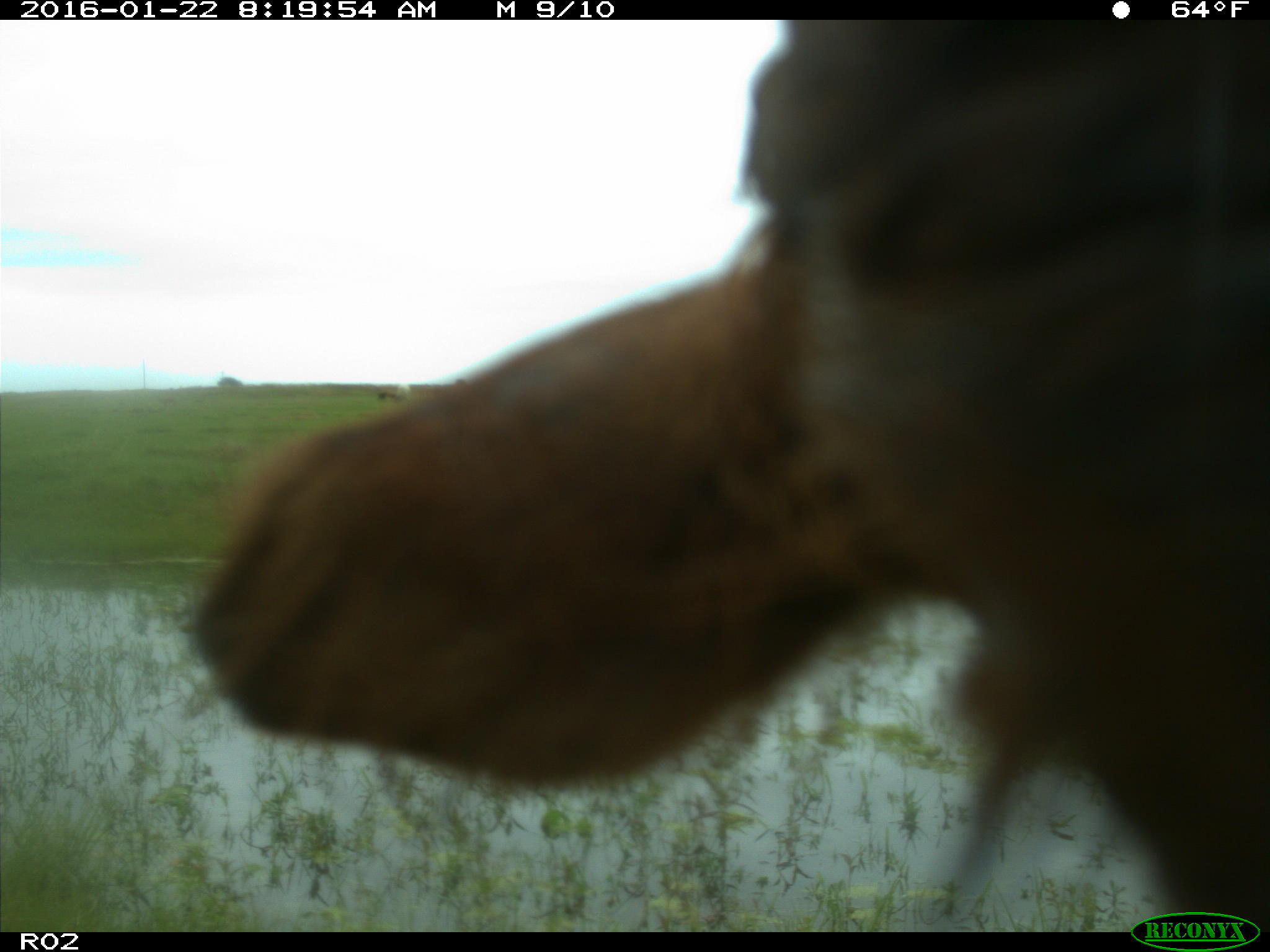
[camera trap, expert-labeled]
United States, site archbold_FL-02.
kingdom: Animalia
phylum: Chordata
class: Mammalia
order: Artiodactyla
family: Bovidae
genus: Bos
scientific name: Bos taurus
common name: domestic cow